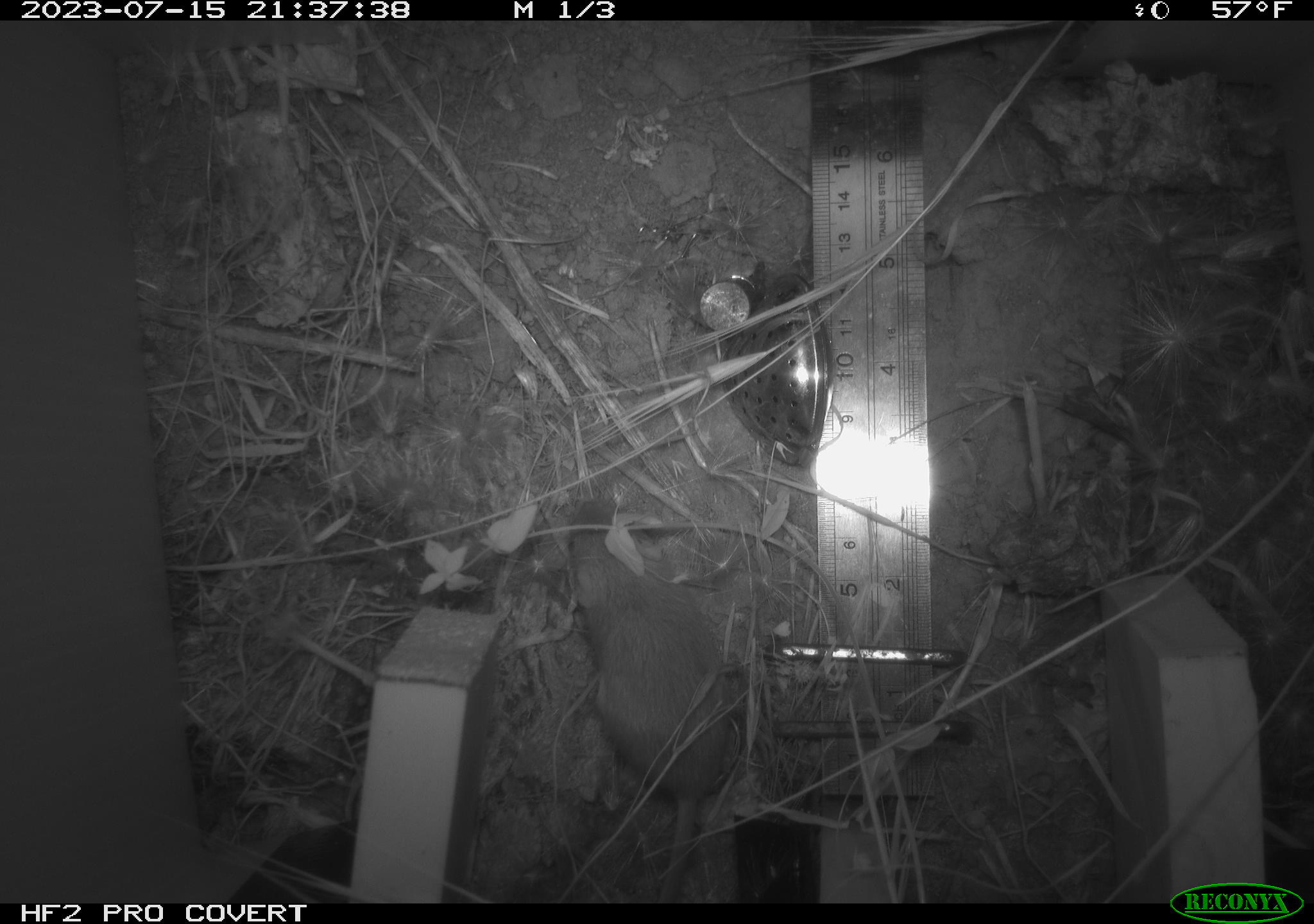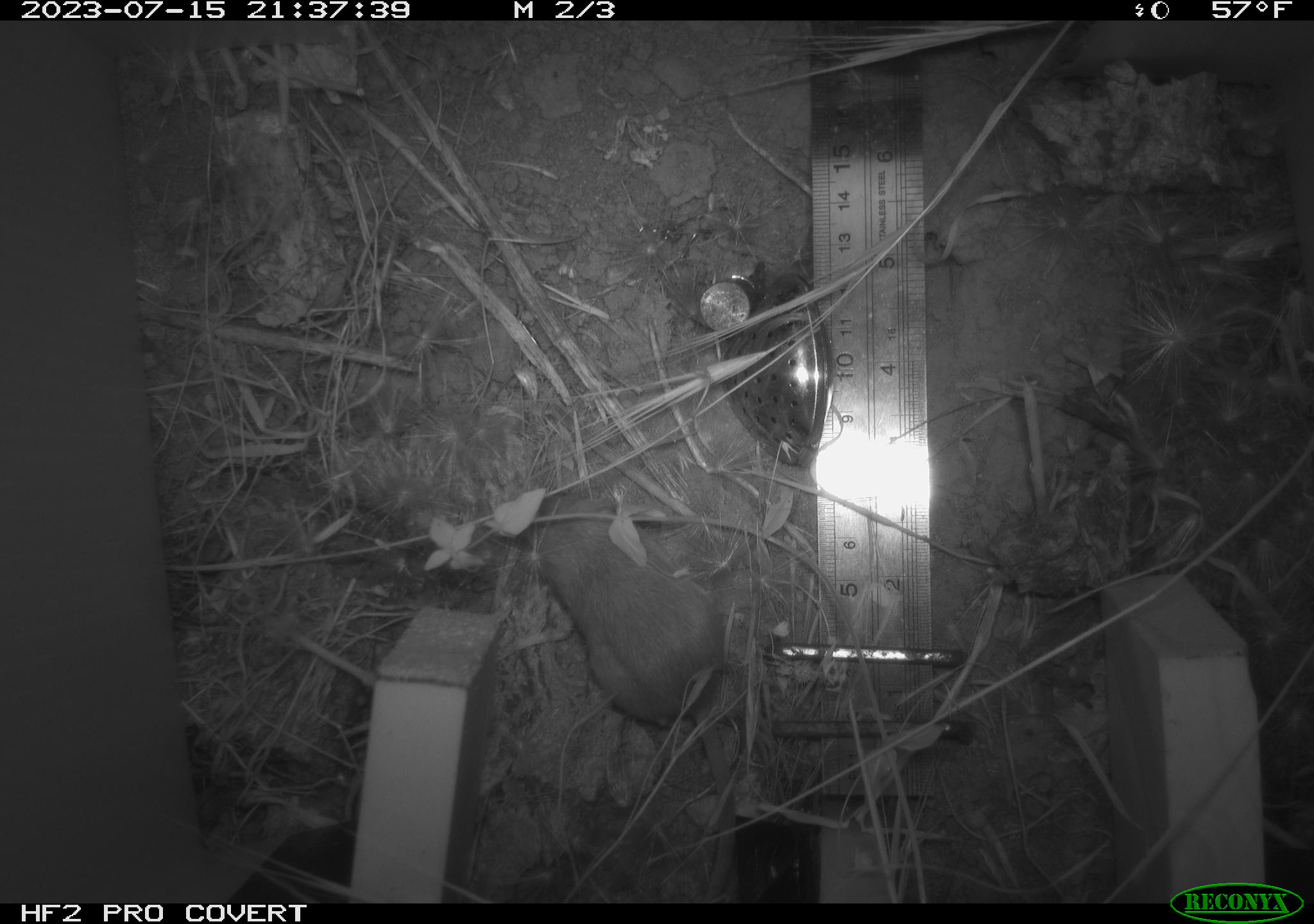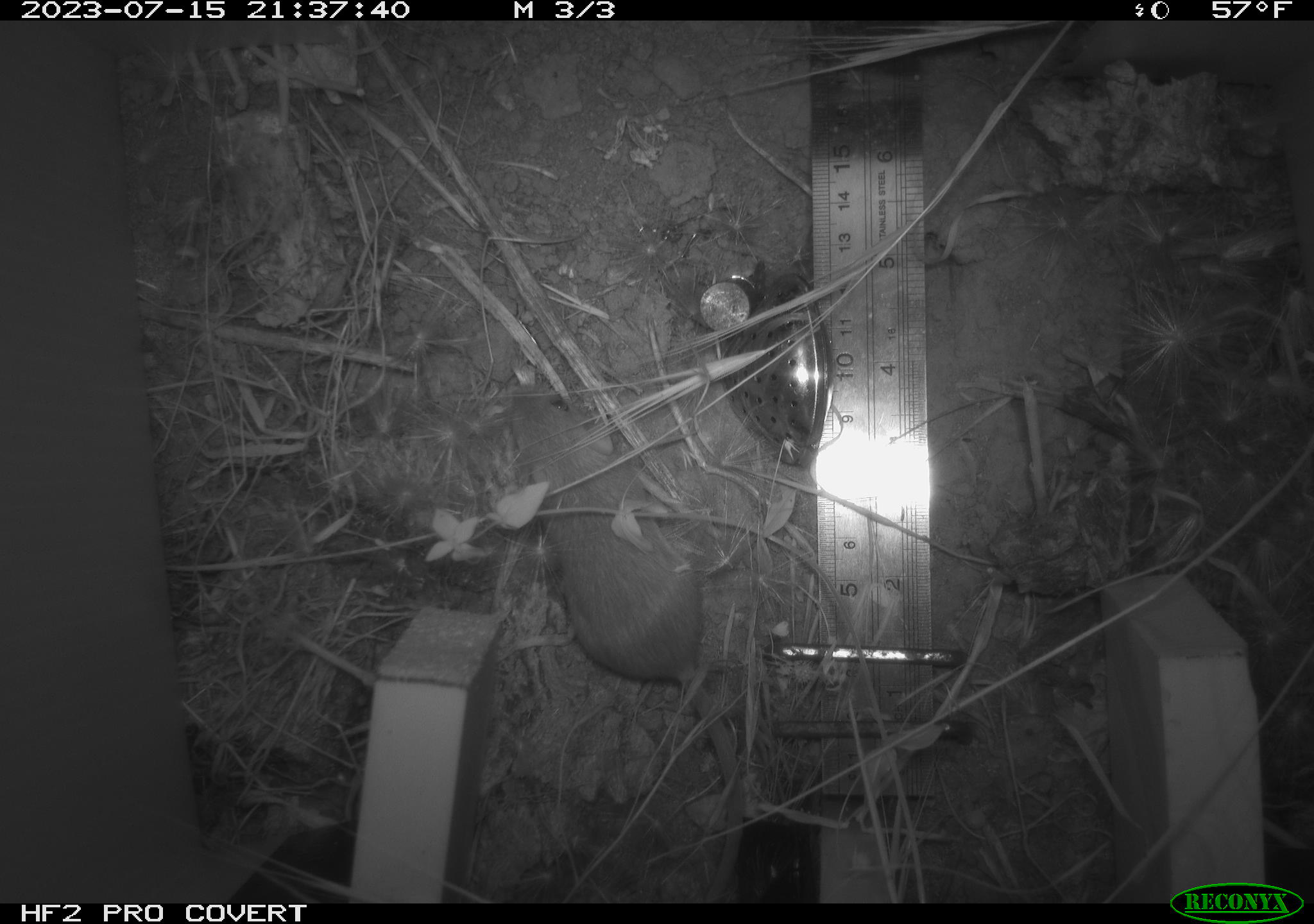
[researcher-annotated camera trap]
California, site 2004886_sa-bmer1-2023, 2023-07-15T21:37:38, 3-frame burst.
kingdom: Animalia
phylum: Chordata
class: Mammalia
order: Rodentia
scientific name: Rodentia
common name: mouse species